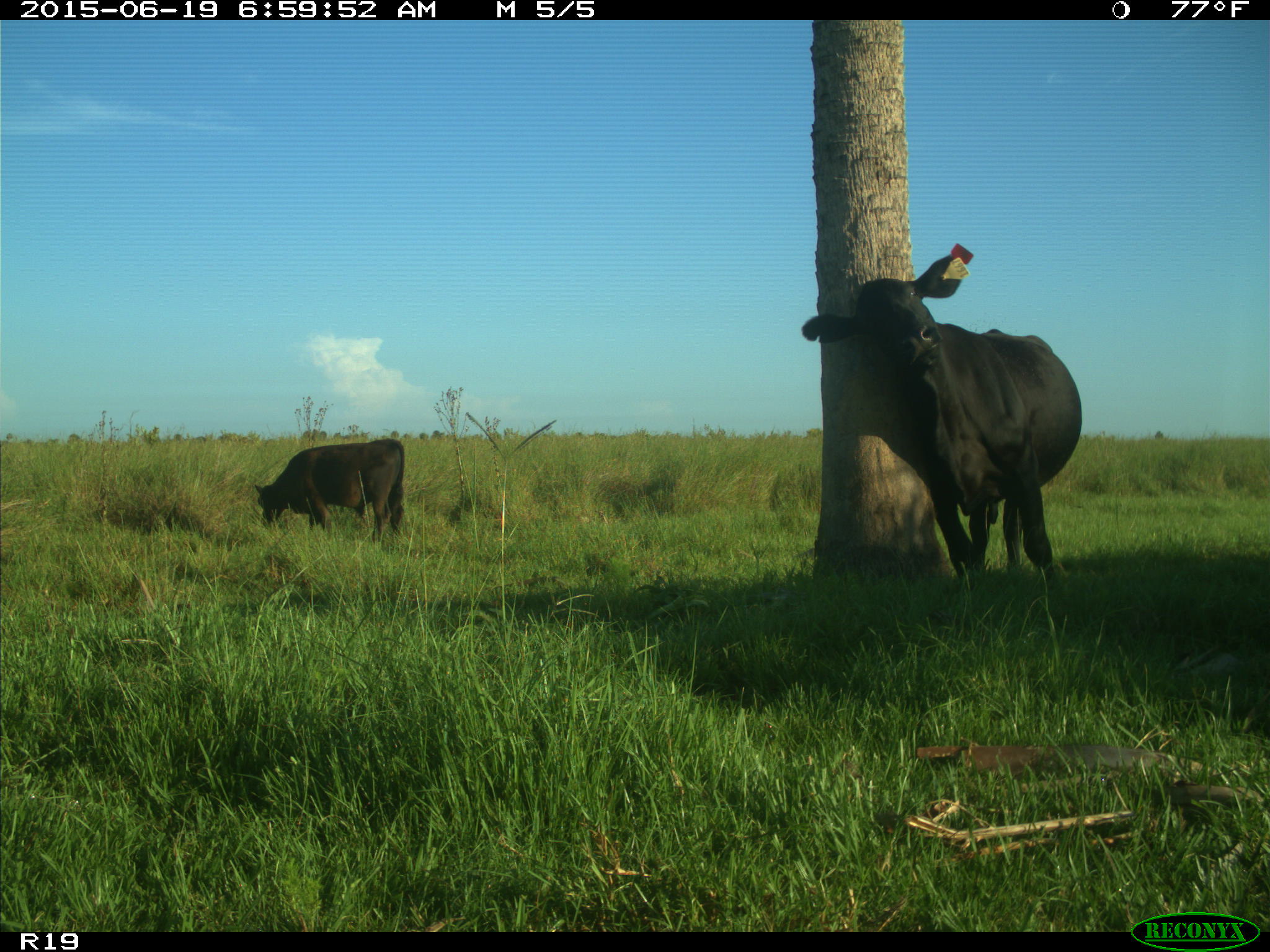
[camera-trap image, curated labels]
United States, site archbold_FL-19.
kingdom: Animalia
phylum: Chordata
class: Mammalia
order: Artiodactyla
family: Bovidae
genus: Bos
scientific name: Bos taurus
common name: domestic cow